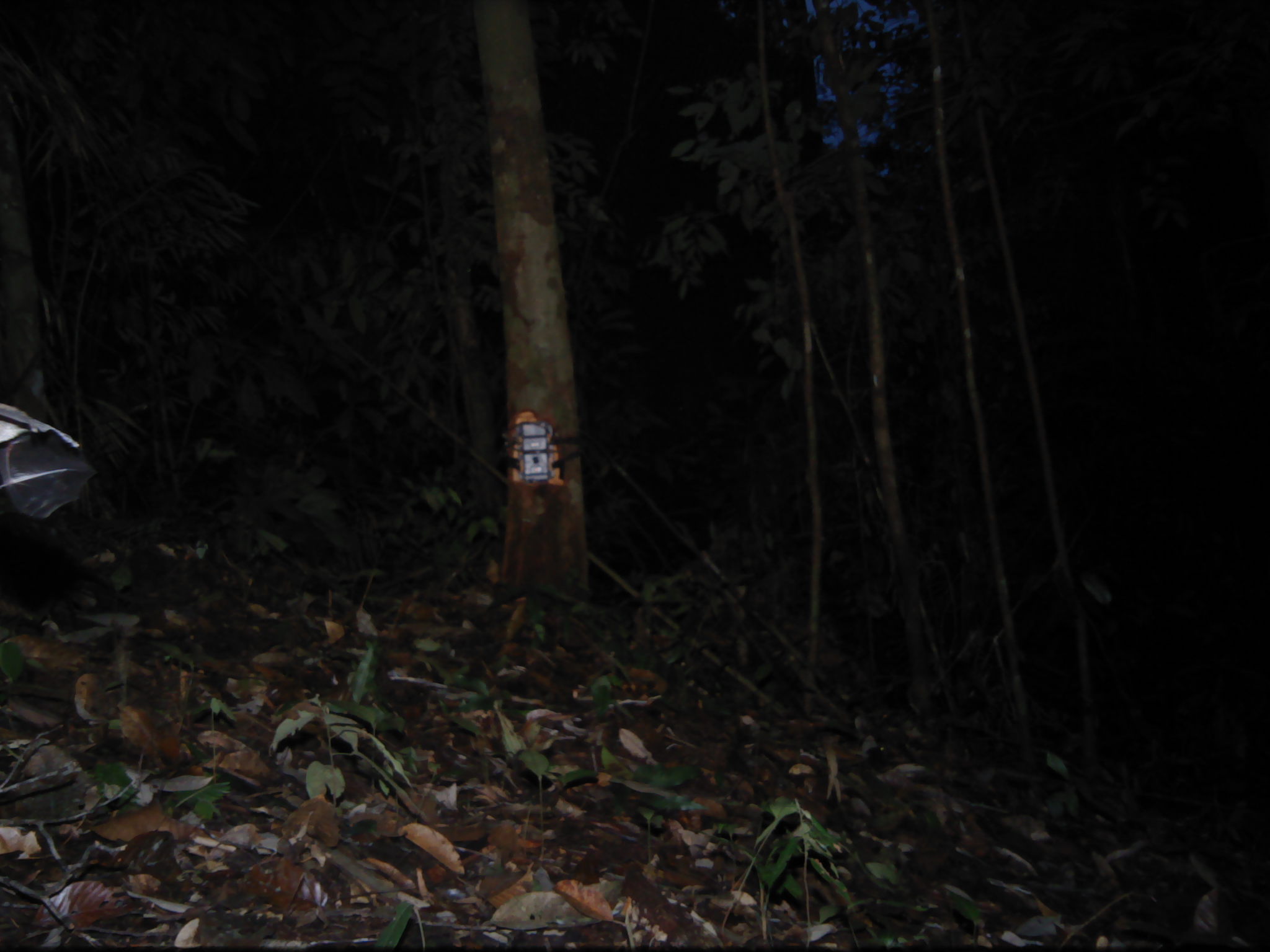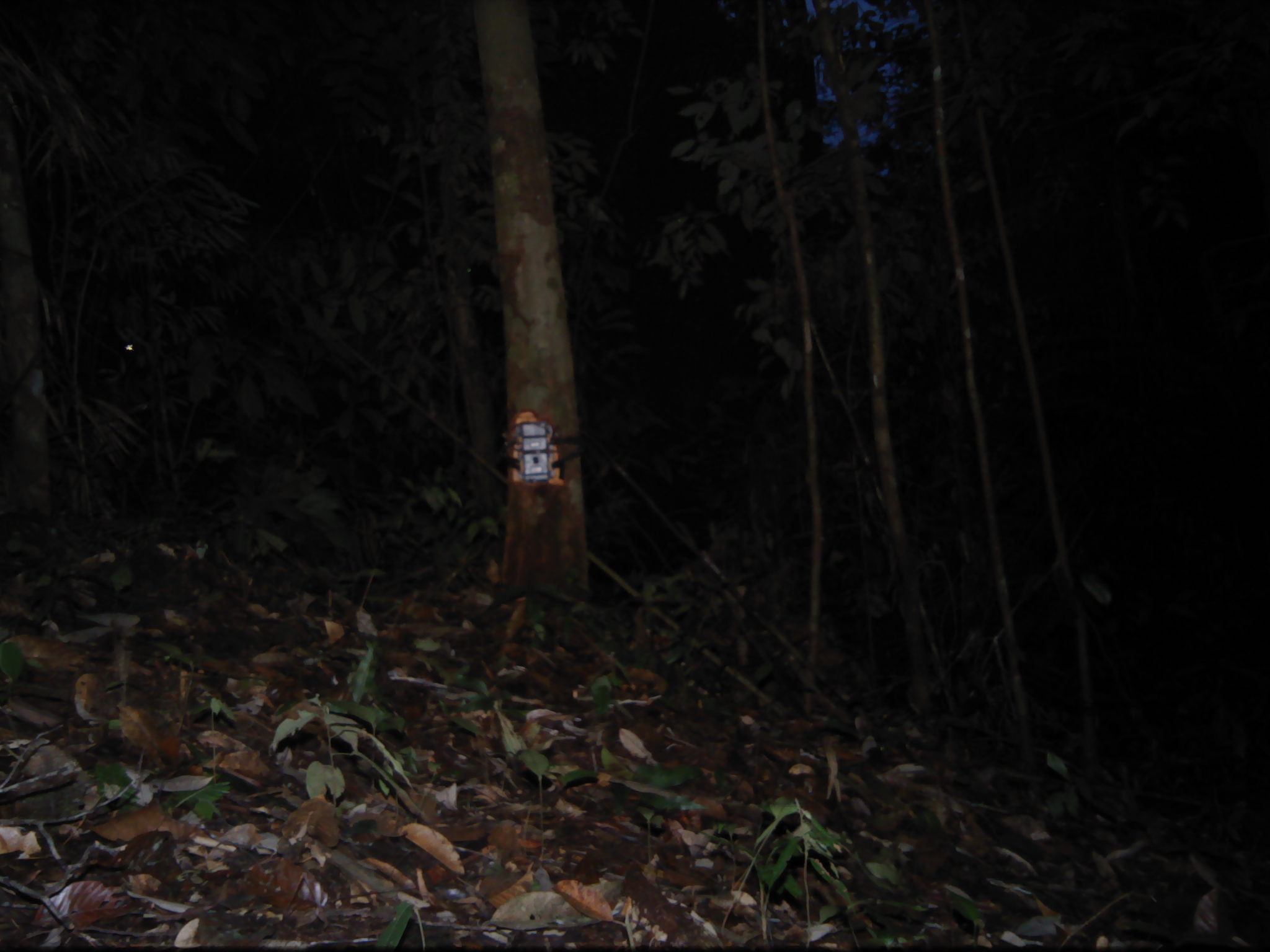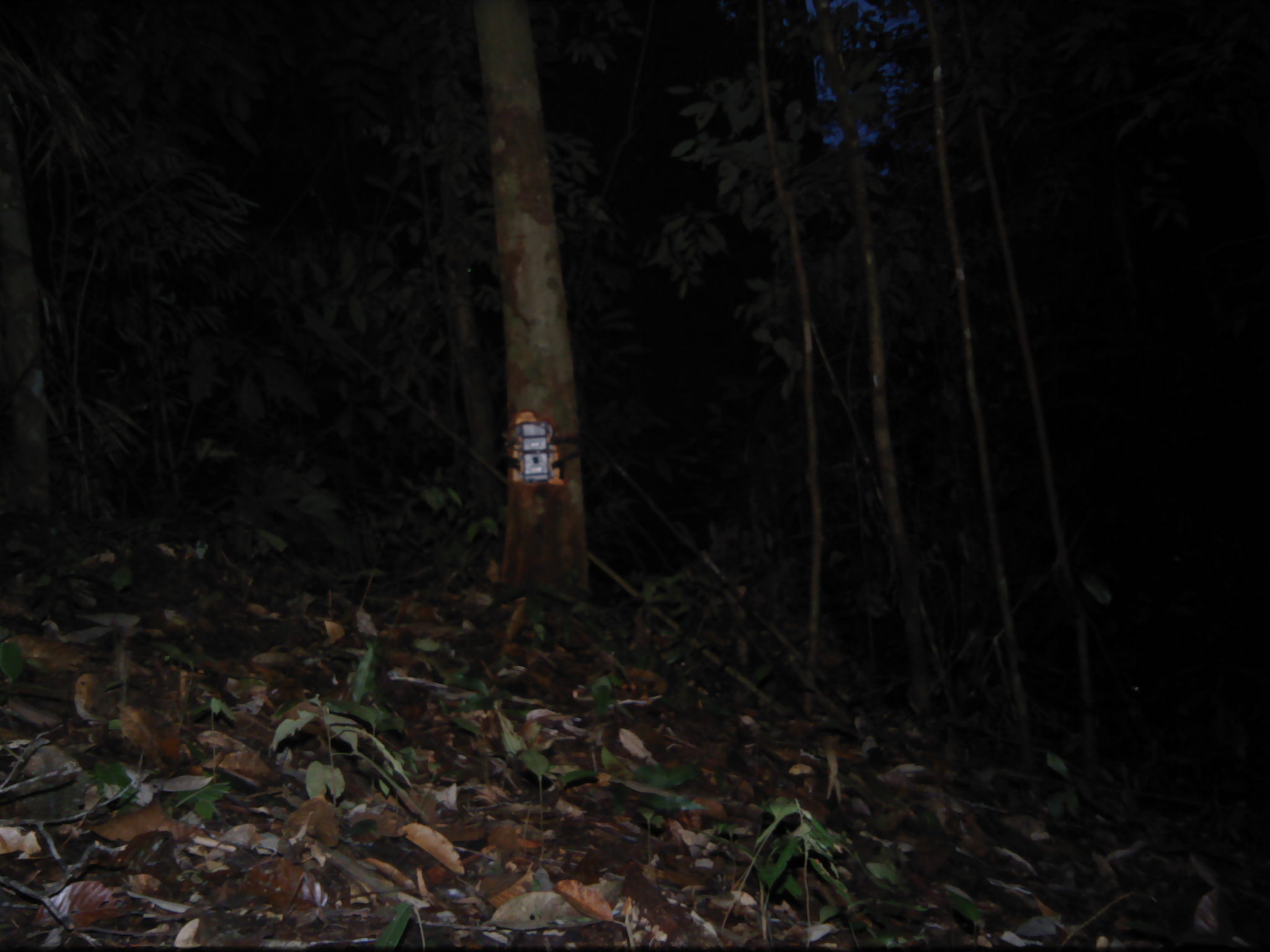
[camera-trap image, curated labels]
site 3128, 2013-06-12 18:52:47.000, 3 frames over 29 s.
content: unidentified animal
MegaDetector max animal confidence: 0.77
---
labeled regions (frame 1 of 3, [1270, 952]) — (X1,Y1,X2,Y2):
unknown: (0,403,98,519)